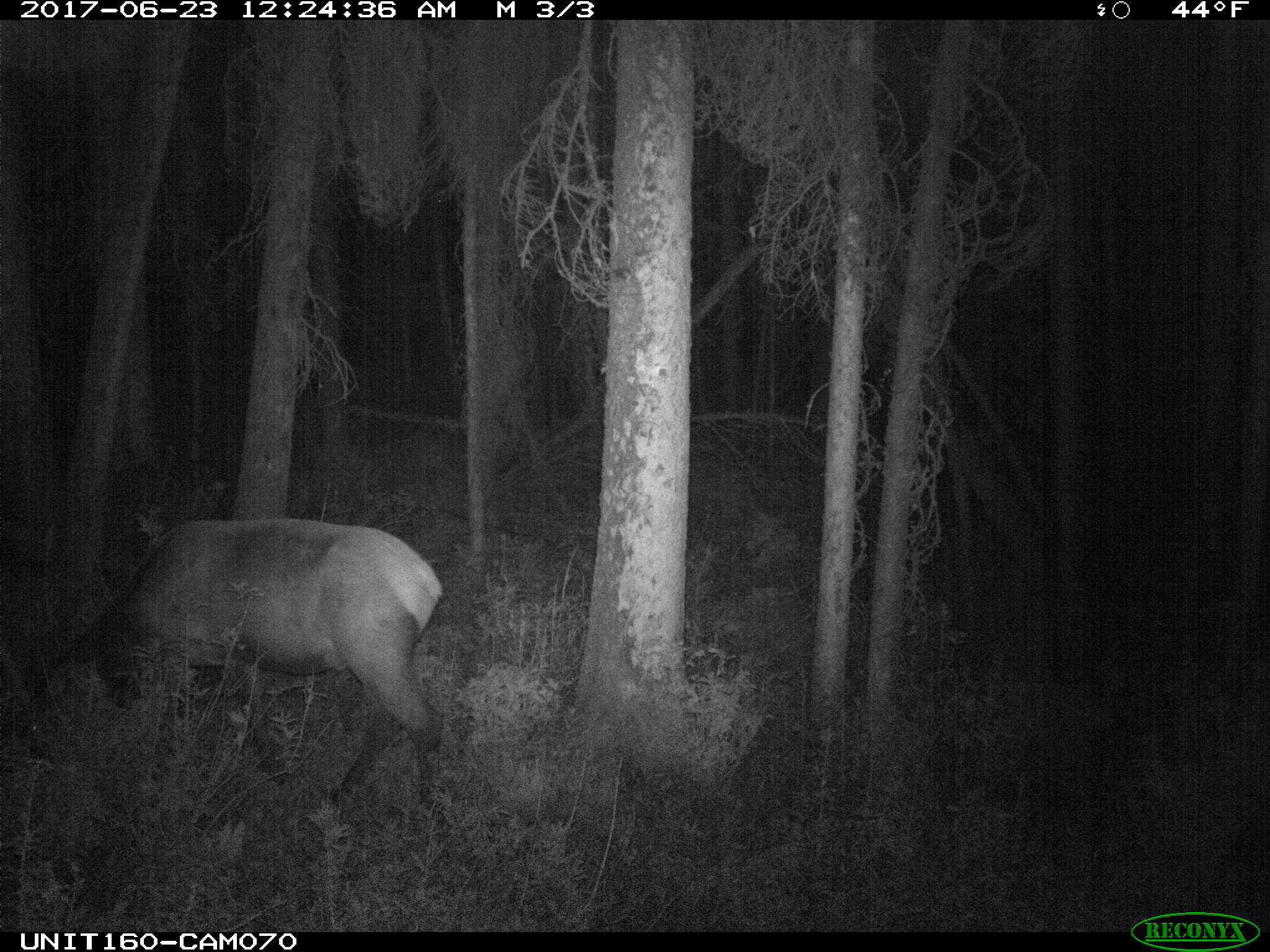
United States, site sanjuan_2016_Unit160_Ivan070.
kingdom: Animalia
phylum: Chordata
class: Mammalia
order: Artiodactyla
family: Cervidae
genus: Cervus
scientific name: Cervus elaphus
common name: red deer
Cervus elaphus (red deer).